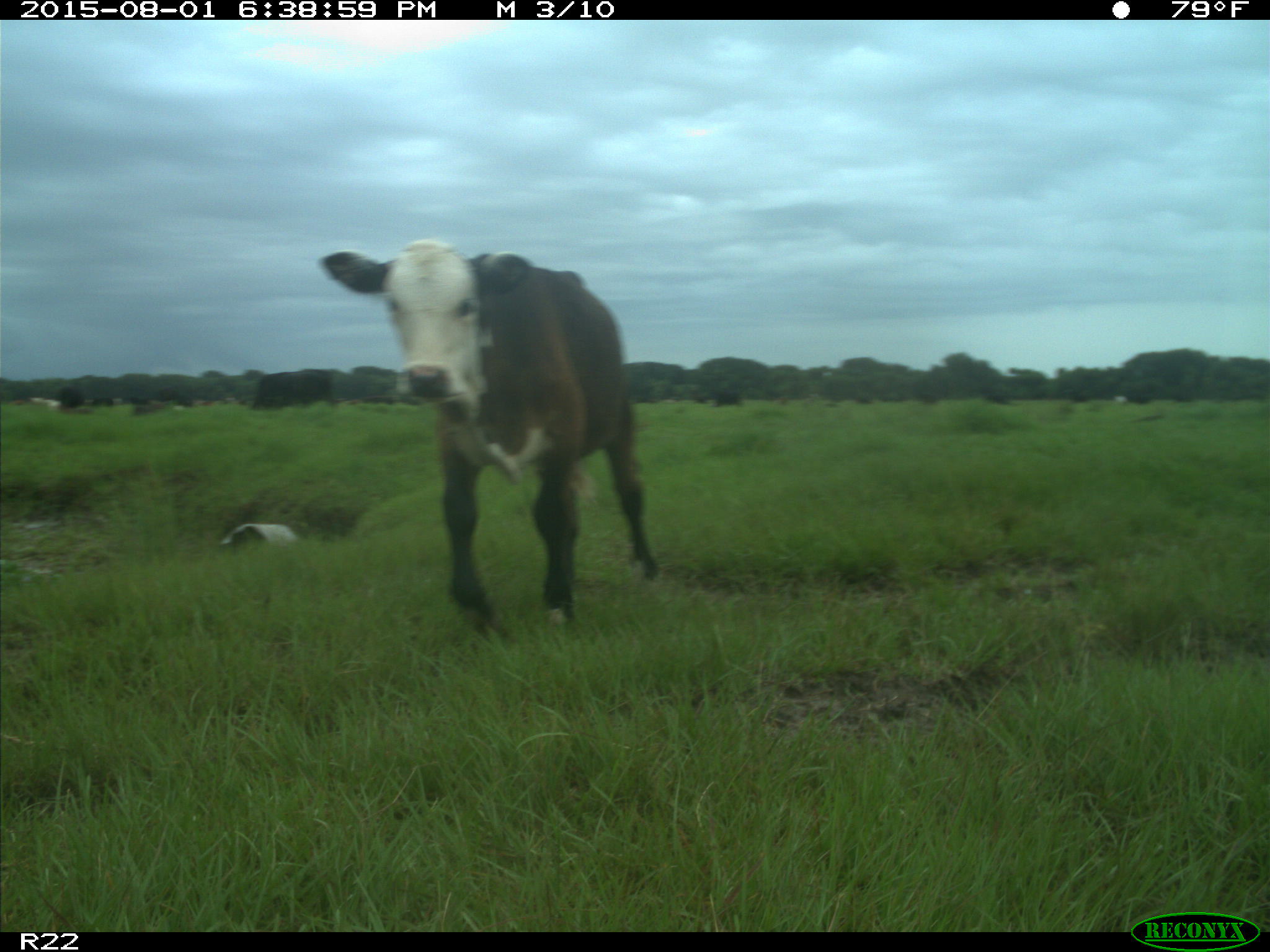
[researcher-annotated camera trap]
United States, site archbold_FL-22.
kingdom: Animalia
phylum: Chordata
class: Mammalia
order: Artiodactyla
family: Bovidae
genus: Bos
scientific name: Bos taurus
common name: domestic cow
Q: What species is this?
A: Bos taurus (domestic cow).